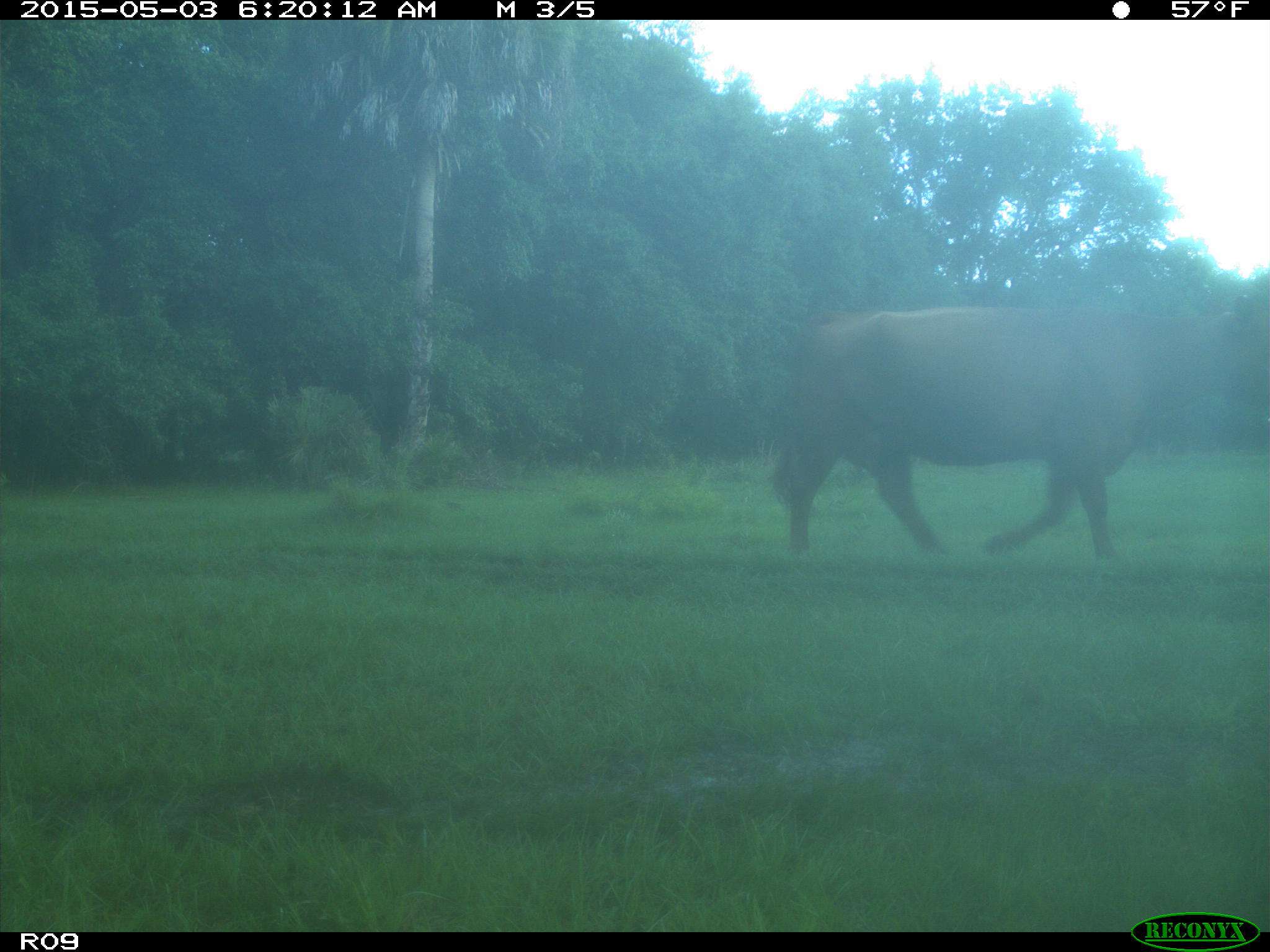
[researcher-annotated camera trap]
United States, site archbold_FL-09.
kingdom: Animalia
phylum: Chordata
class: Mammalia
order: Artiodactyla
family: Bovidae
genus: Bos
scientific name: Bos taurus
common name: domestic cow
Bos taurus (domestic cow).